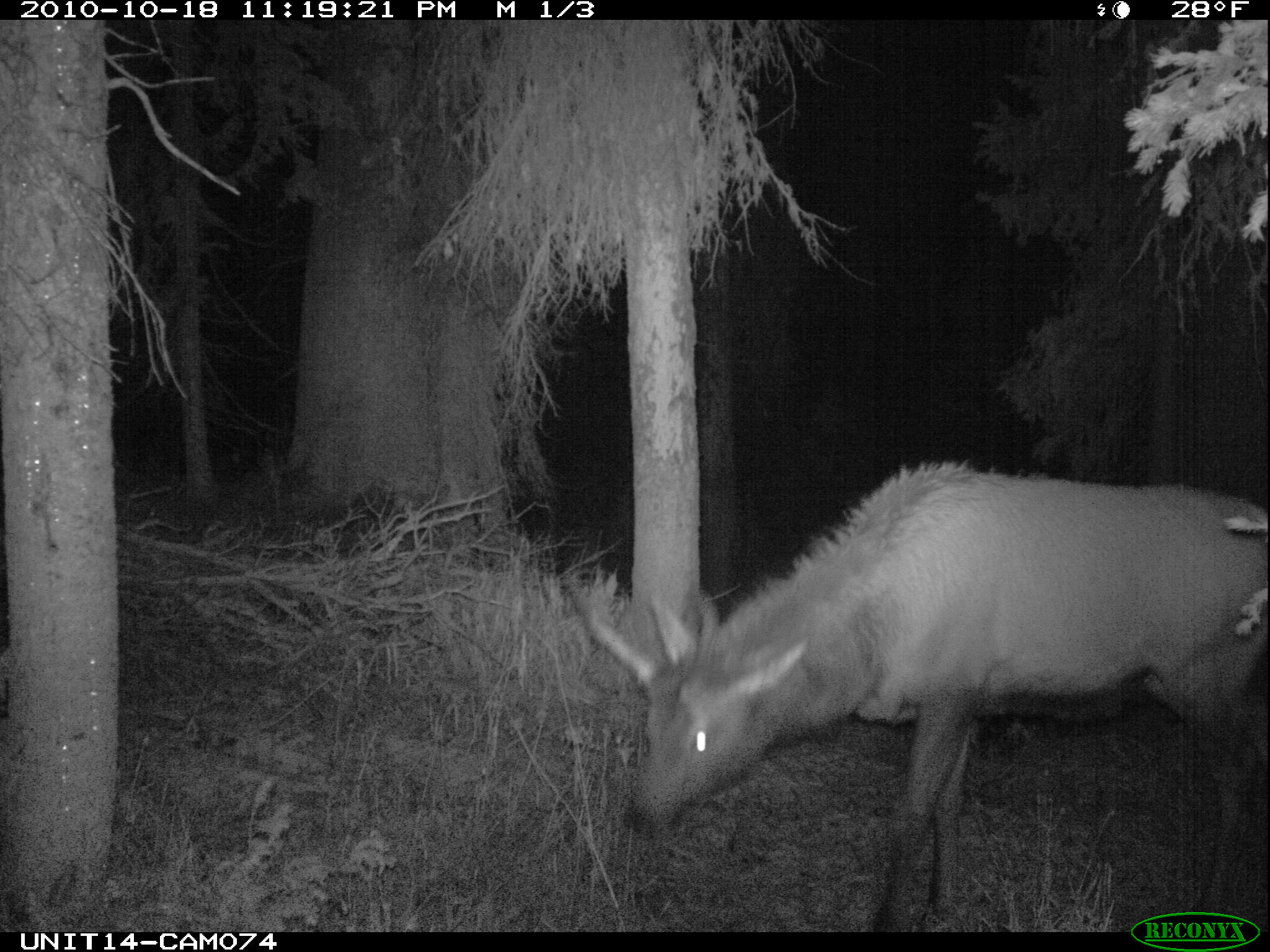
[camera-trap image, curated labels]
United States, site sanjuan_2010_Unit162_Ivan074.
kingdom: Animalia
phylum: Chordata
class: Mammalia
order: Artiodactyla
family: Cervidae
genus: Cervus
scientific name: Cervus elaphus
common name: red deer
Cervus elaphus (red deer).